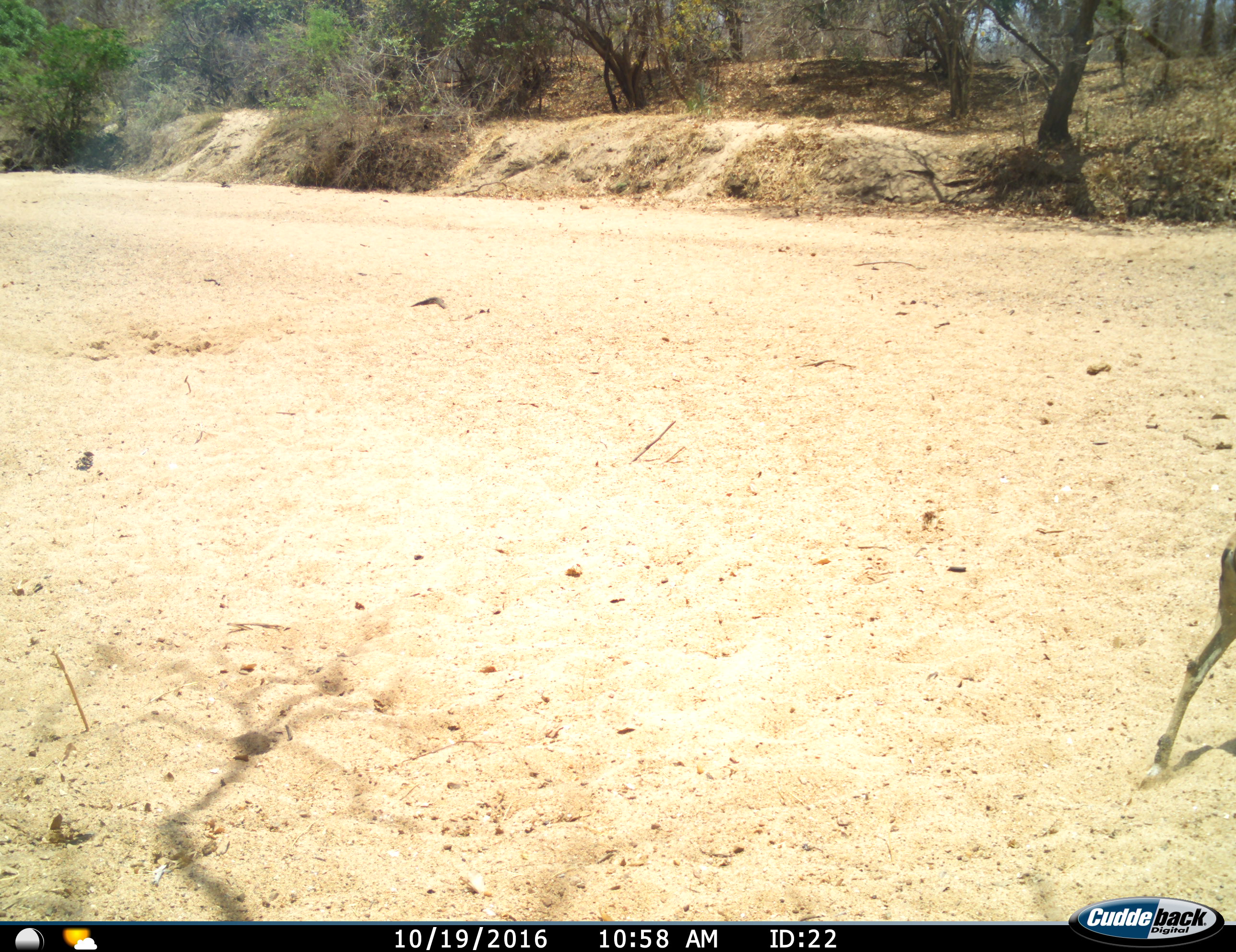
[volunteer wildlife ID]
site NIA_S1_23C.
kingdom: Animalia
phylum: Chordata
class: Mammalia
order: Artiodactyla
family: Bovidae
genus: Aepyceros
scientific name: Aepyceros melampus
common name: impala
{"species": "impala (Aepyceros melampus)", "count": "1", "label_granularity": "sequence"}